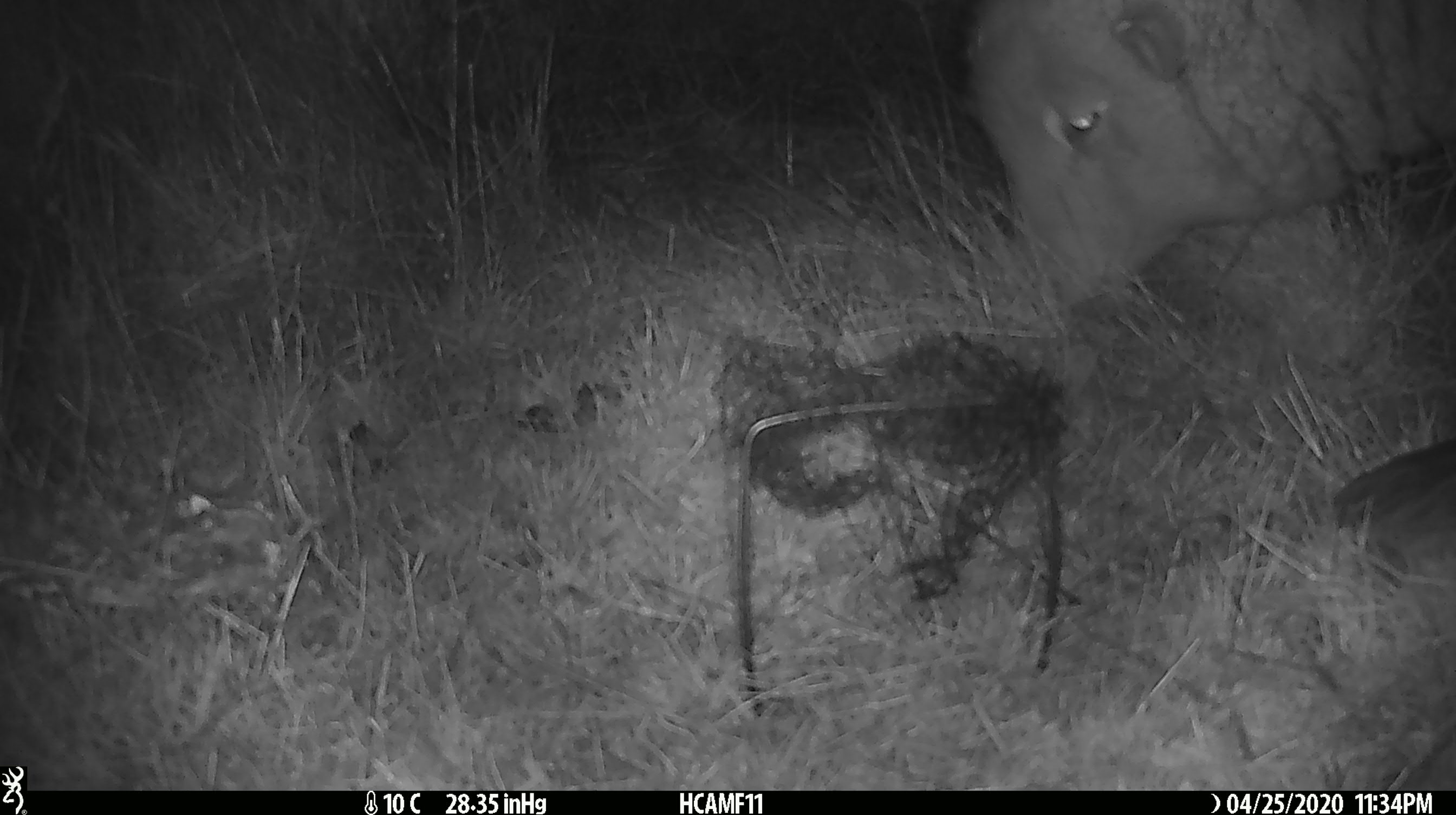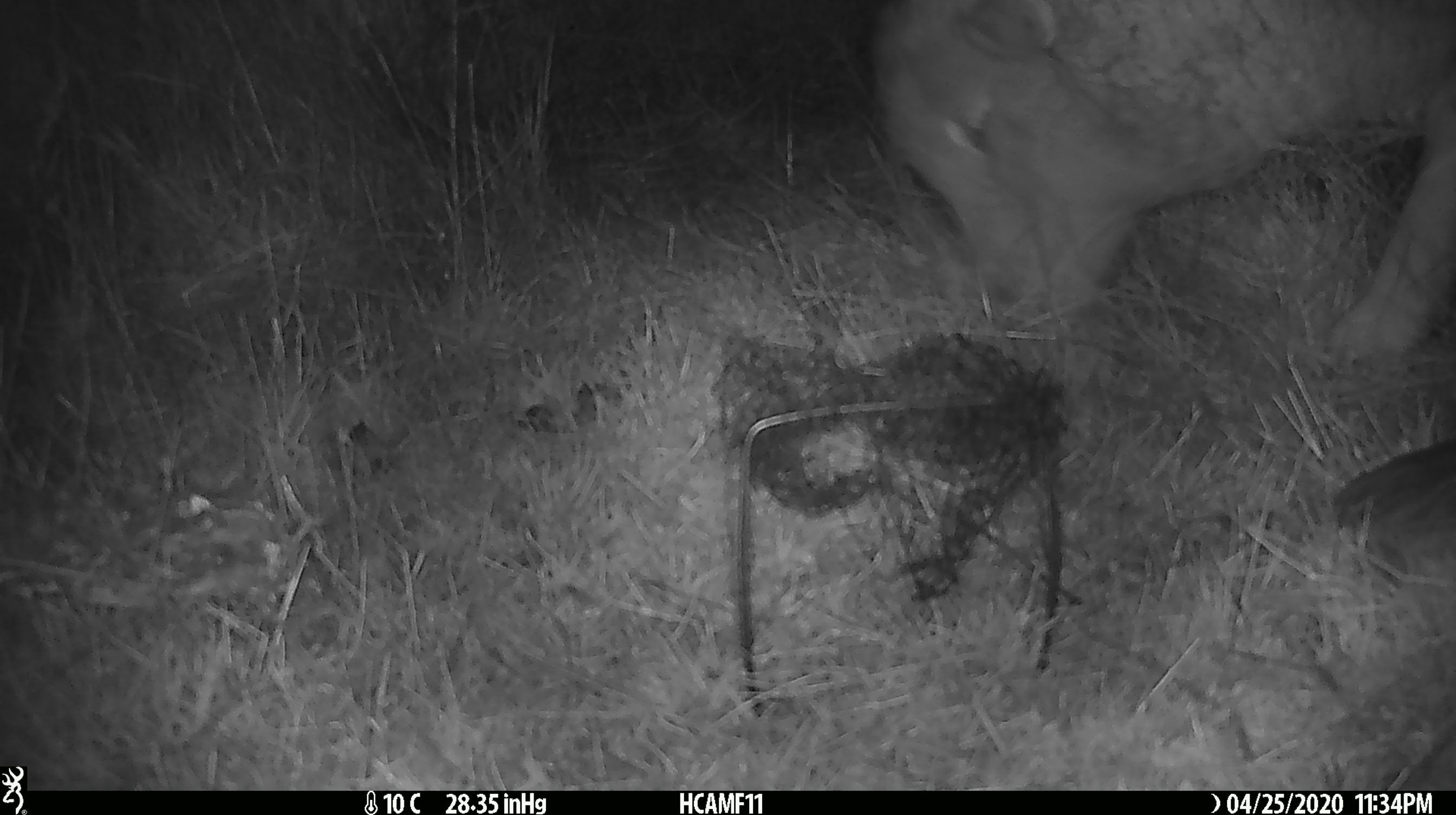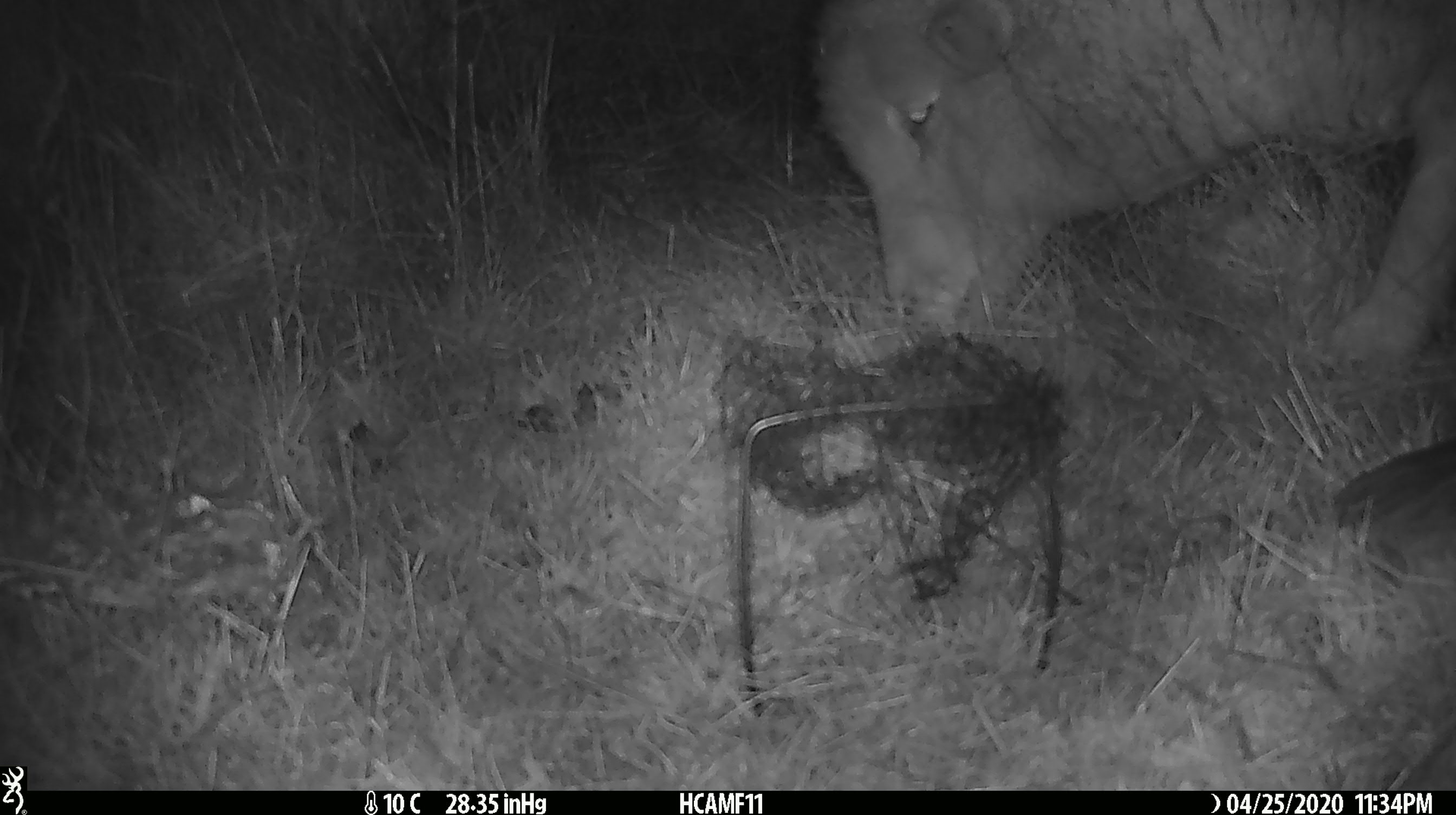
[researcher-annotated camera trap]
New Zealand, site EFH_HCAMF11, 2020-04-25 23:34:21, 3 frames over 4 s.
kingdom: Animalia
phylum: Chordata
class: Mammalia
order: Artiodactyla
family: Bovidae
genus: Ovis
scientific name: Ovis aries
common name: domestic sheep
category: sheep